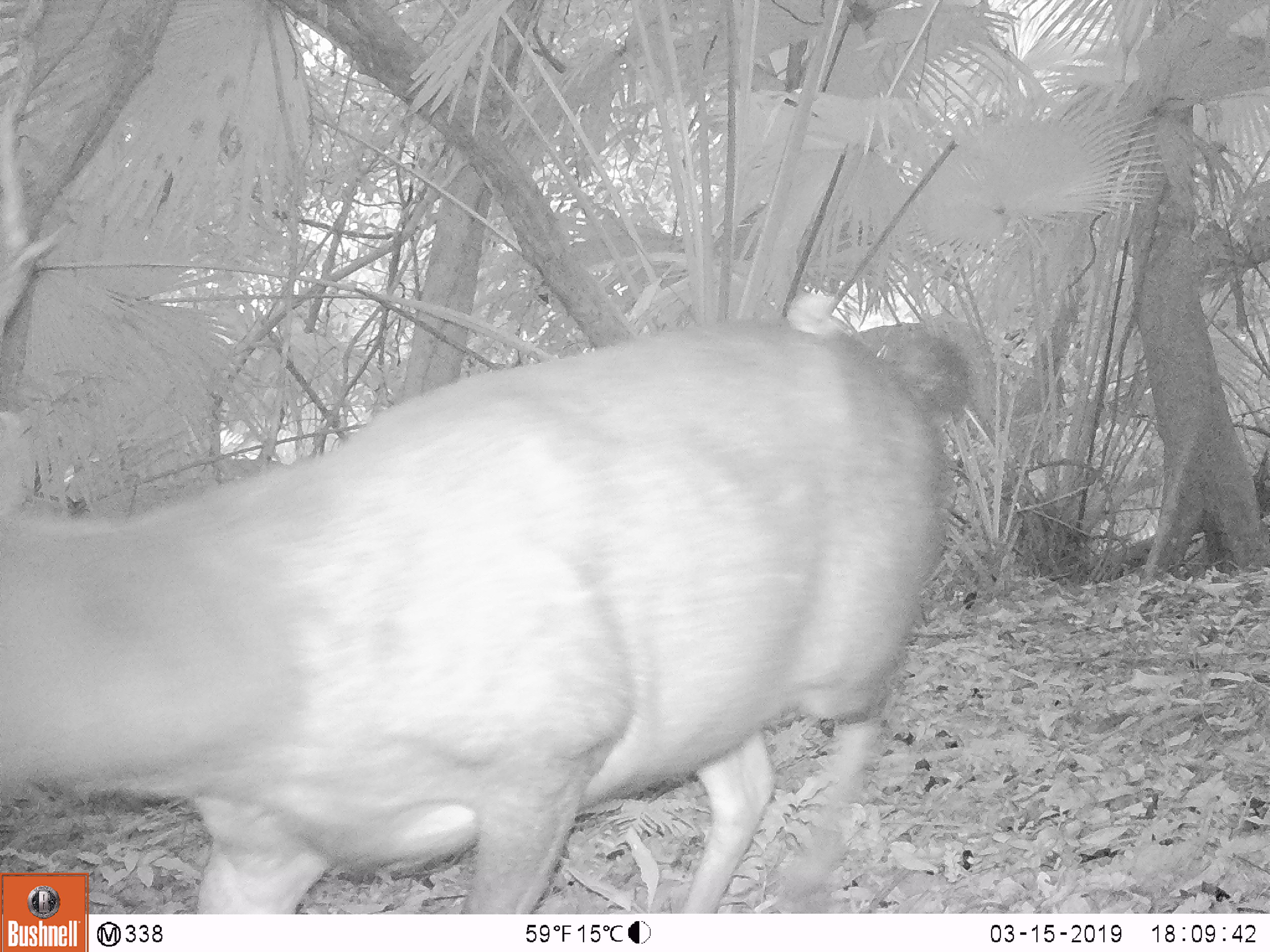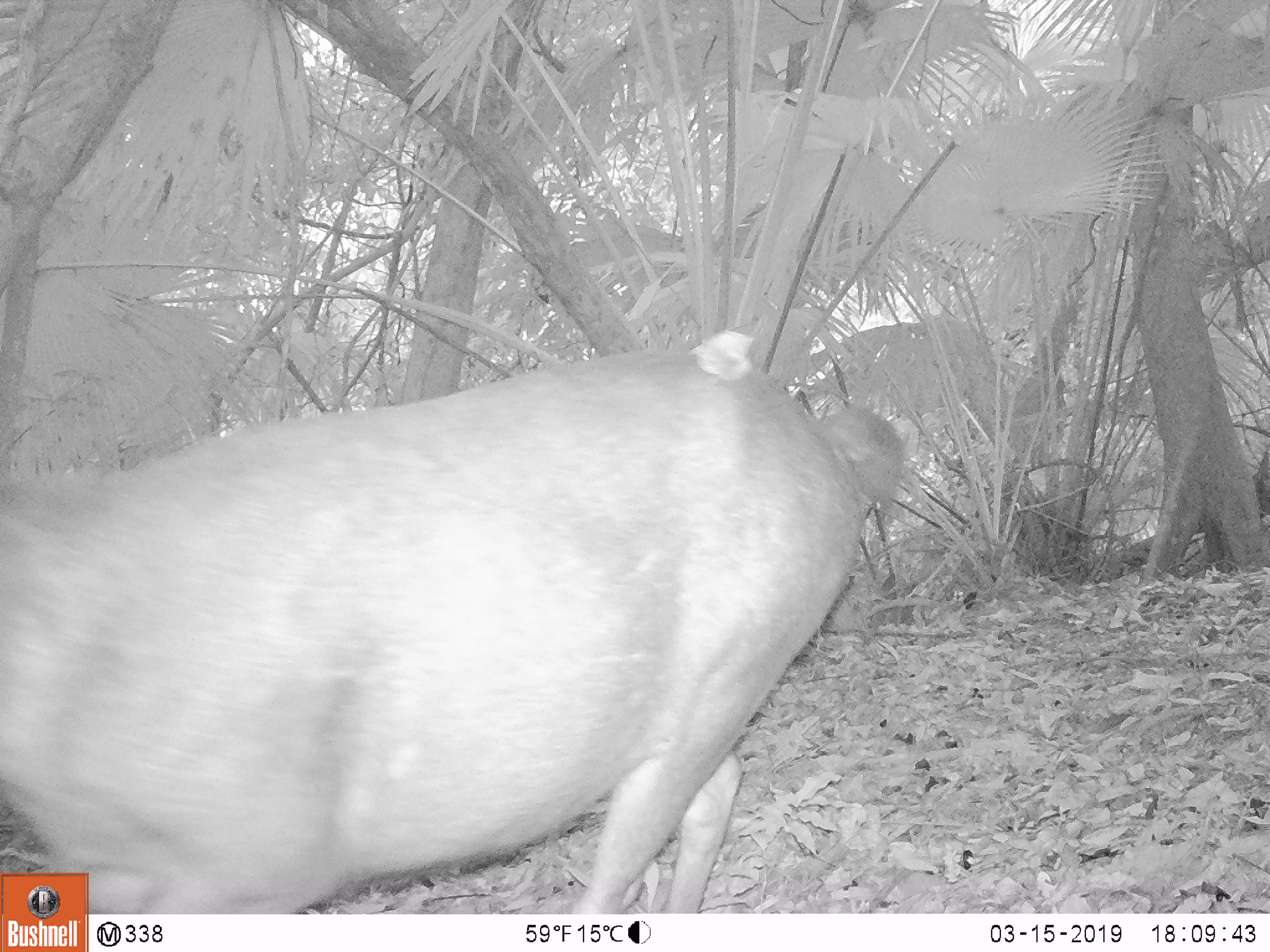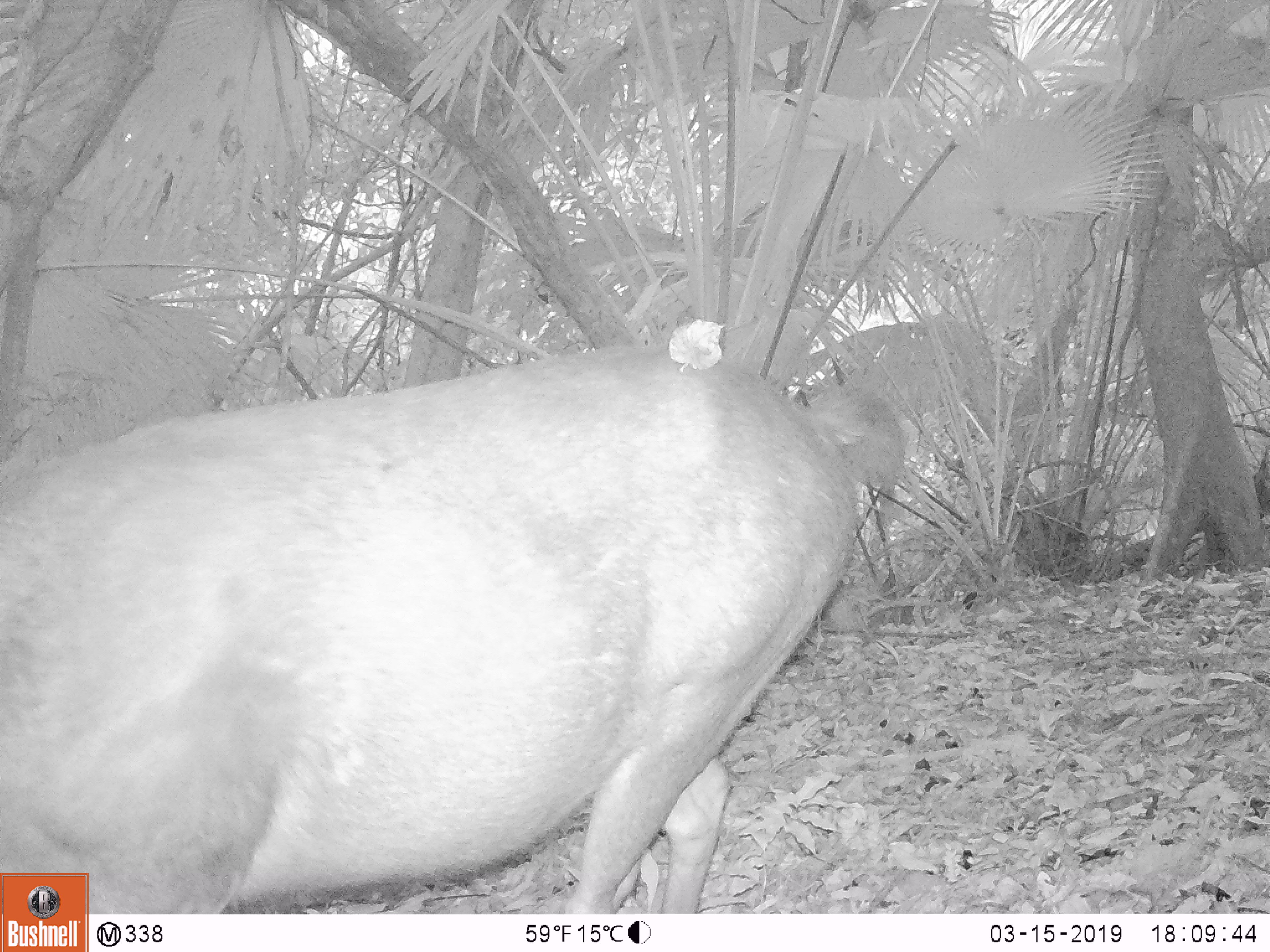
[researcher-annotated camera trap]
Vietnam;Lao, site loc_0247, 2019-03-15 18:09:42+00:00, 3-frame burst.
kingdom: Animalia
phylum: Chordata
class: Mammalia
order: Artiodactyla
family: Cervidae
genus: Rusa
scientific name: Rusa unicolor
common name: sambar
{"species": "sambar (Rusa unicolor)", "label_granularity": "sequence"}